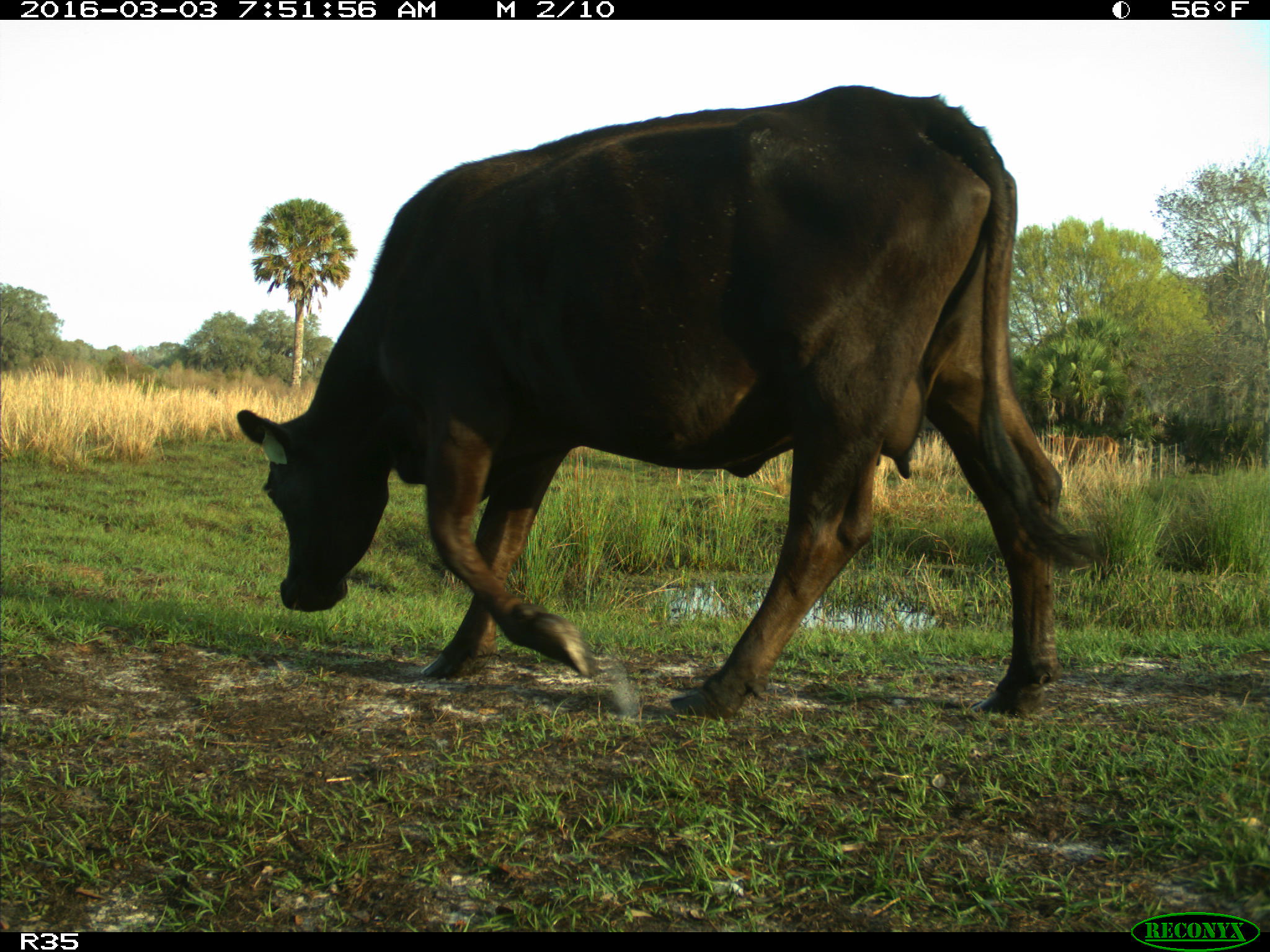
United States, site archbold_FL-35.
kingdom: Animalia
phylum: Chordata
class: Mammalia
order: Artiodactyla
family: Bovidae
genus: Bos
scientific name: Bos taurus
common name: domestic cow